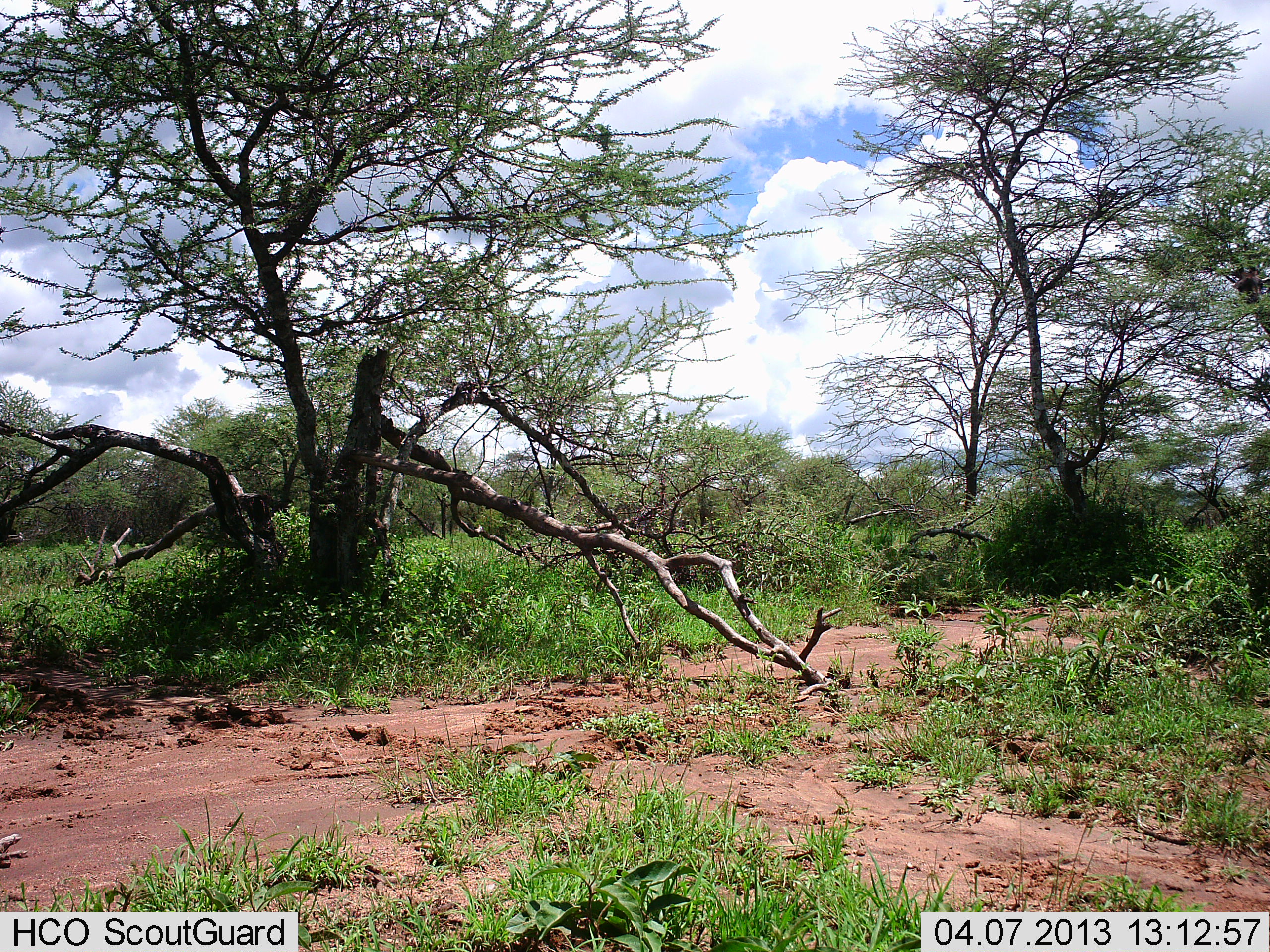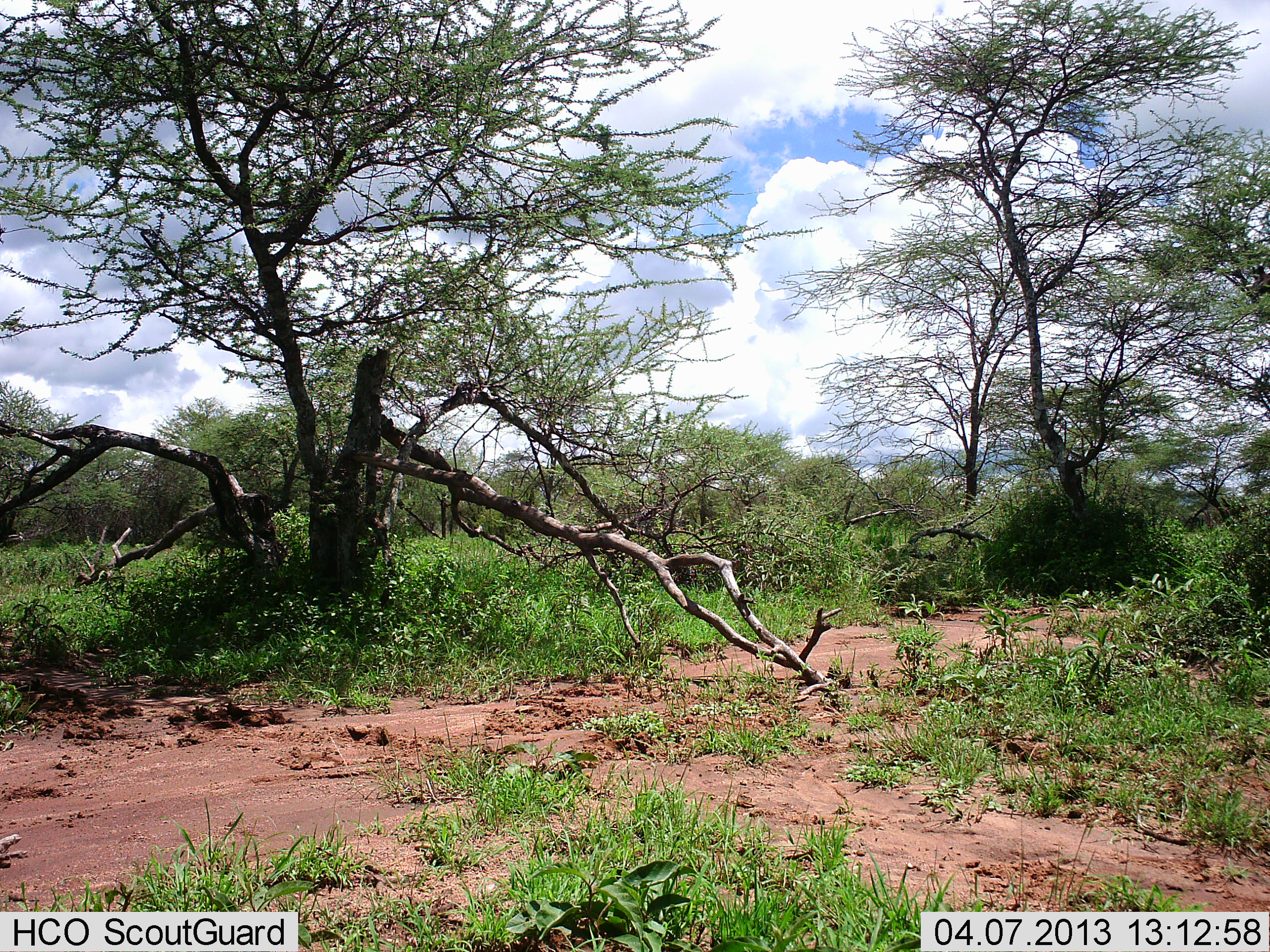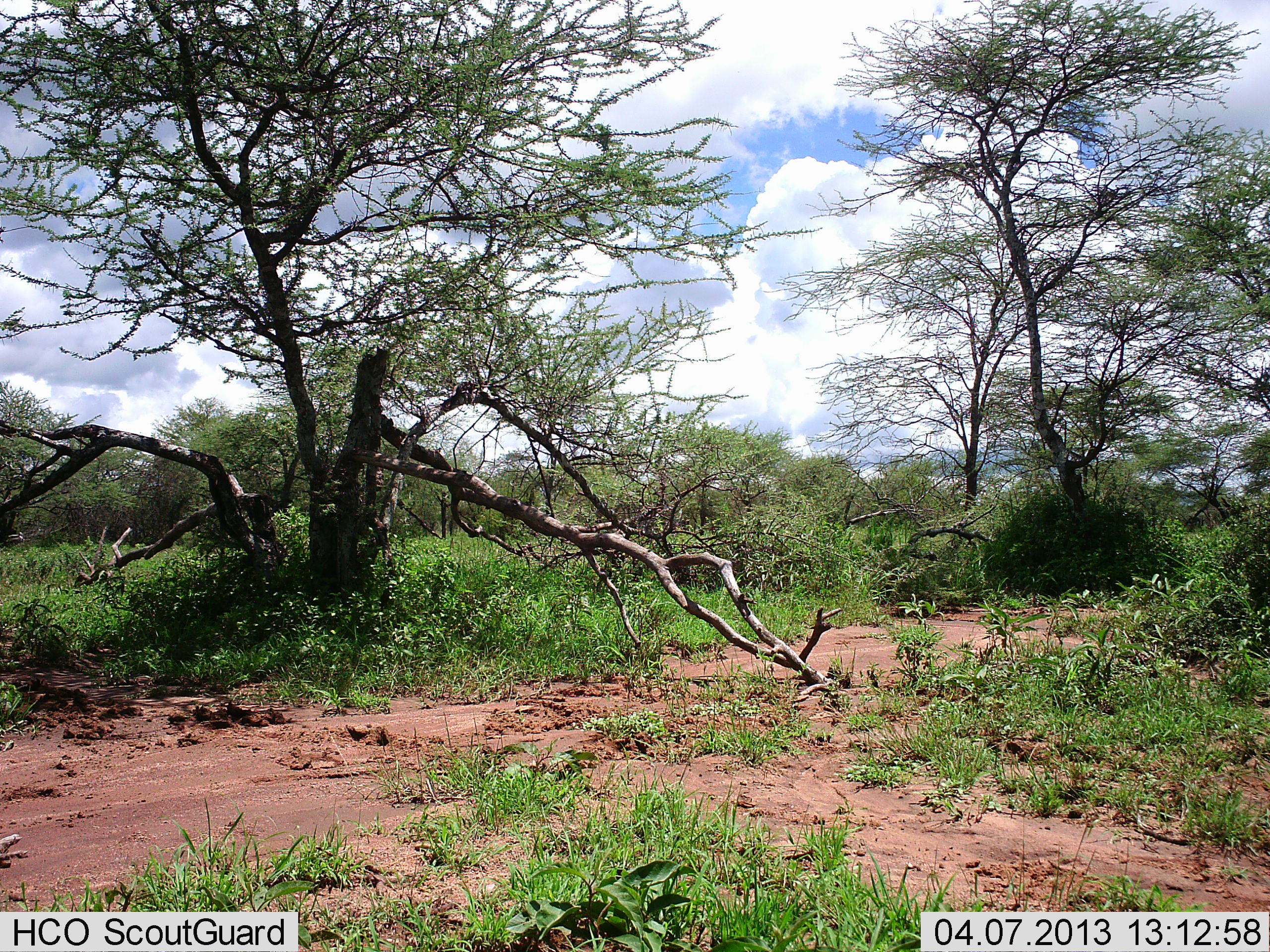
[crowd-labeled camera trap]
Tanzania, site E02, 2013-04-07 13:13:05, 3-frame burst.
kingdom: Animalia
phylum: Chordata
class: Mammalia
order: Artiodactyla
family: Giraffidae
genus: Giraffa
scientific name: Giraffa camelopardalis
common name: giraffe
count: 1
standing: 67%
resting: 0%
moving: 0%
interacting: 0%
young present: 0%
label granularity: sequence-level